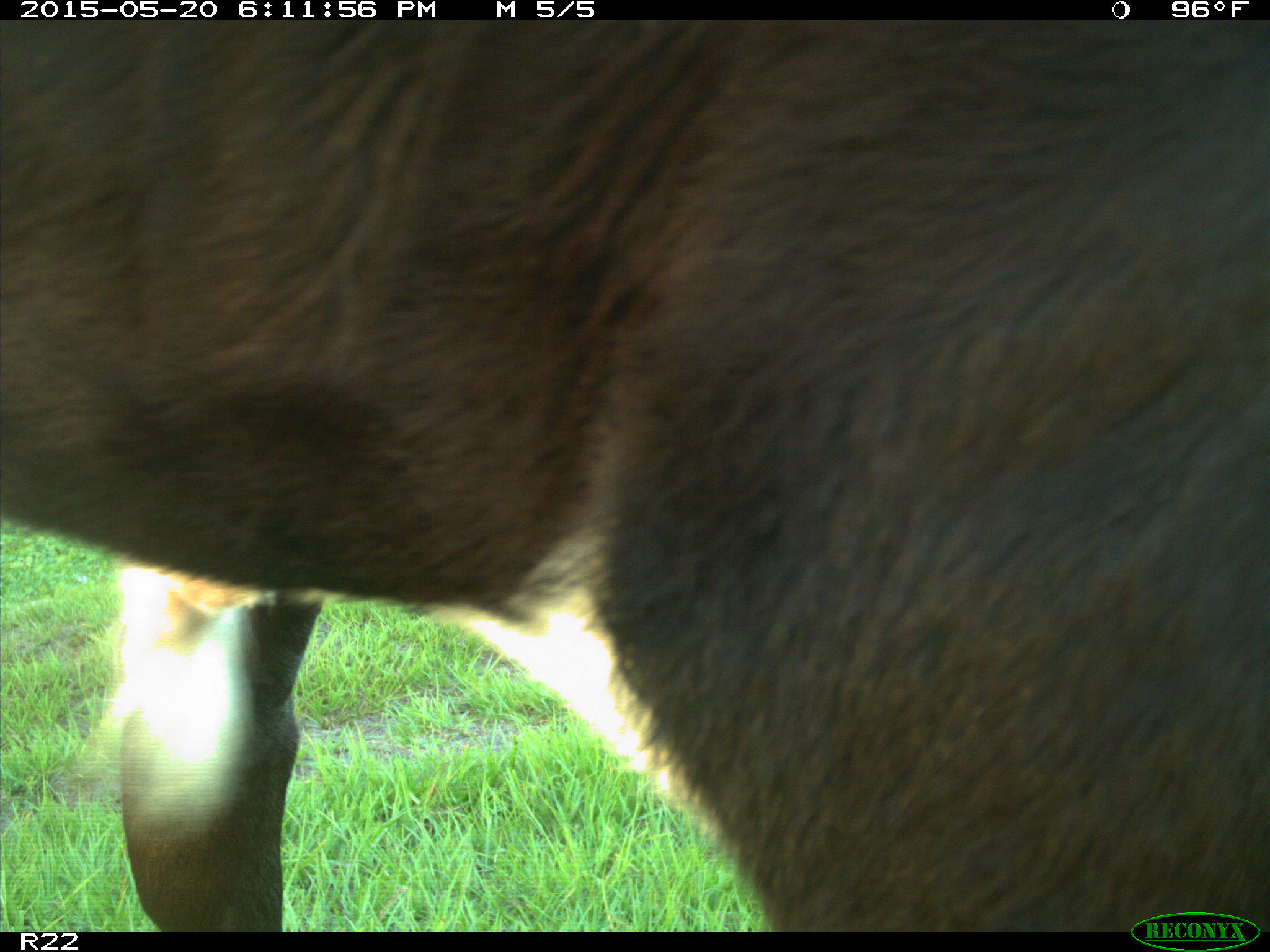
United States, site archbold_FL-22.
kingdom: Animalia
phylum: Chordata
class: Mammalia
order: Artiodactyla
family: Bovidae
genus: Bos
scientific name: Bos taurus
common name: domestic cow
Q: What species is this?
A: Bos taurus (domestic cow).